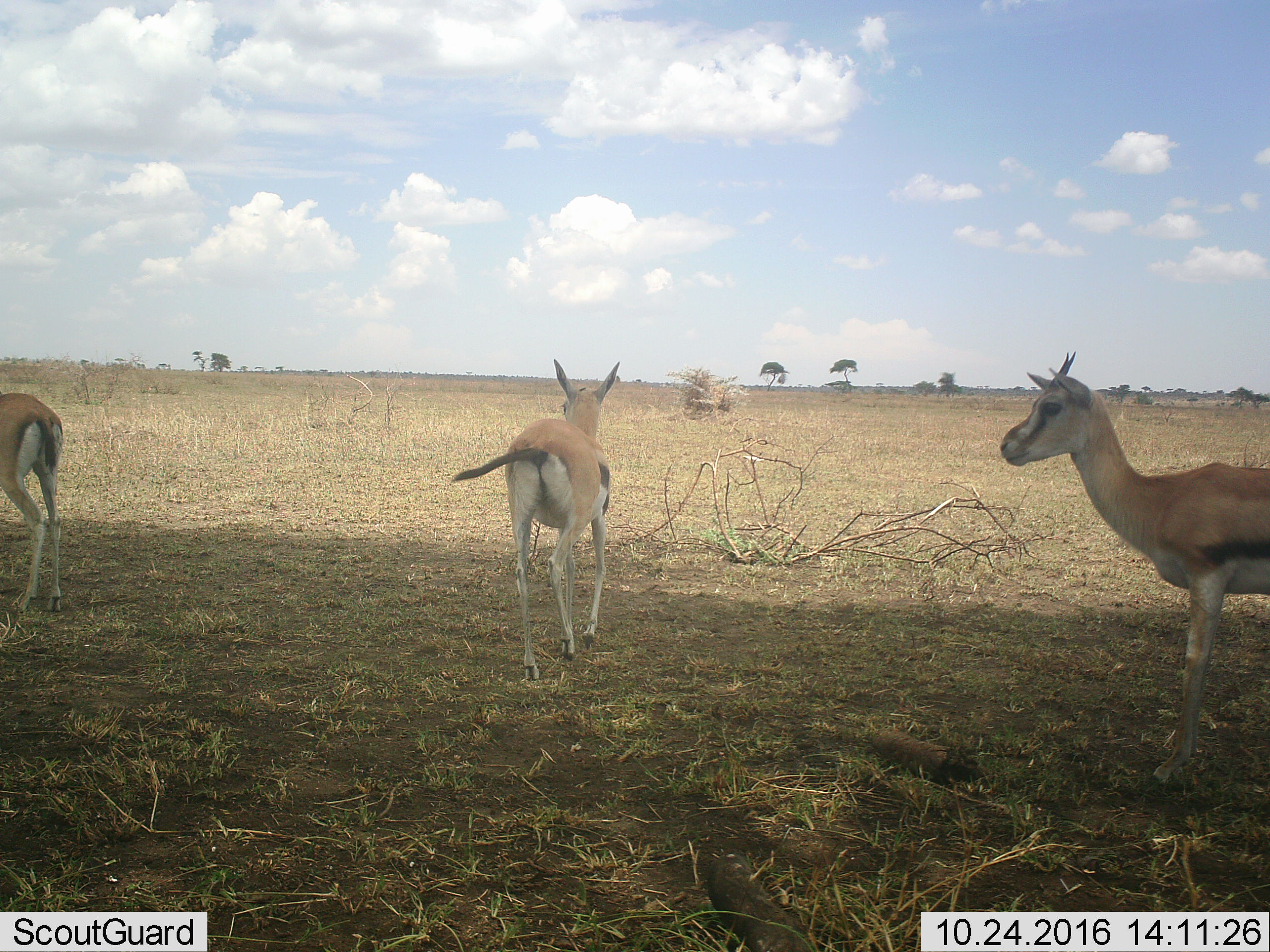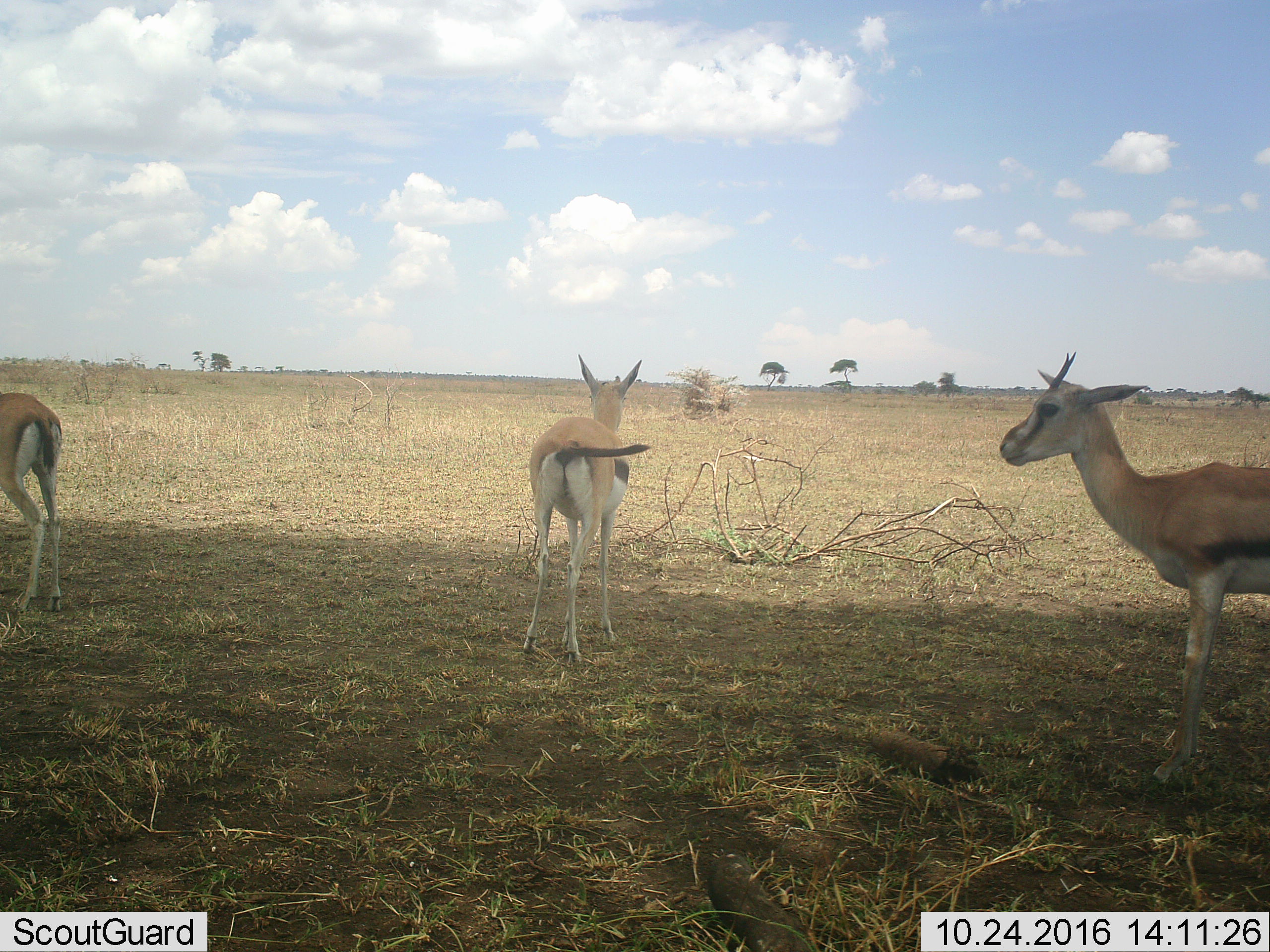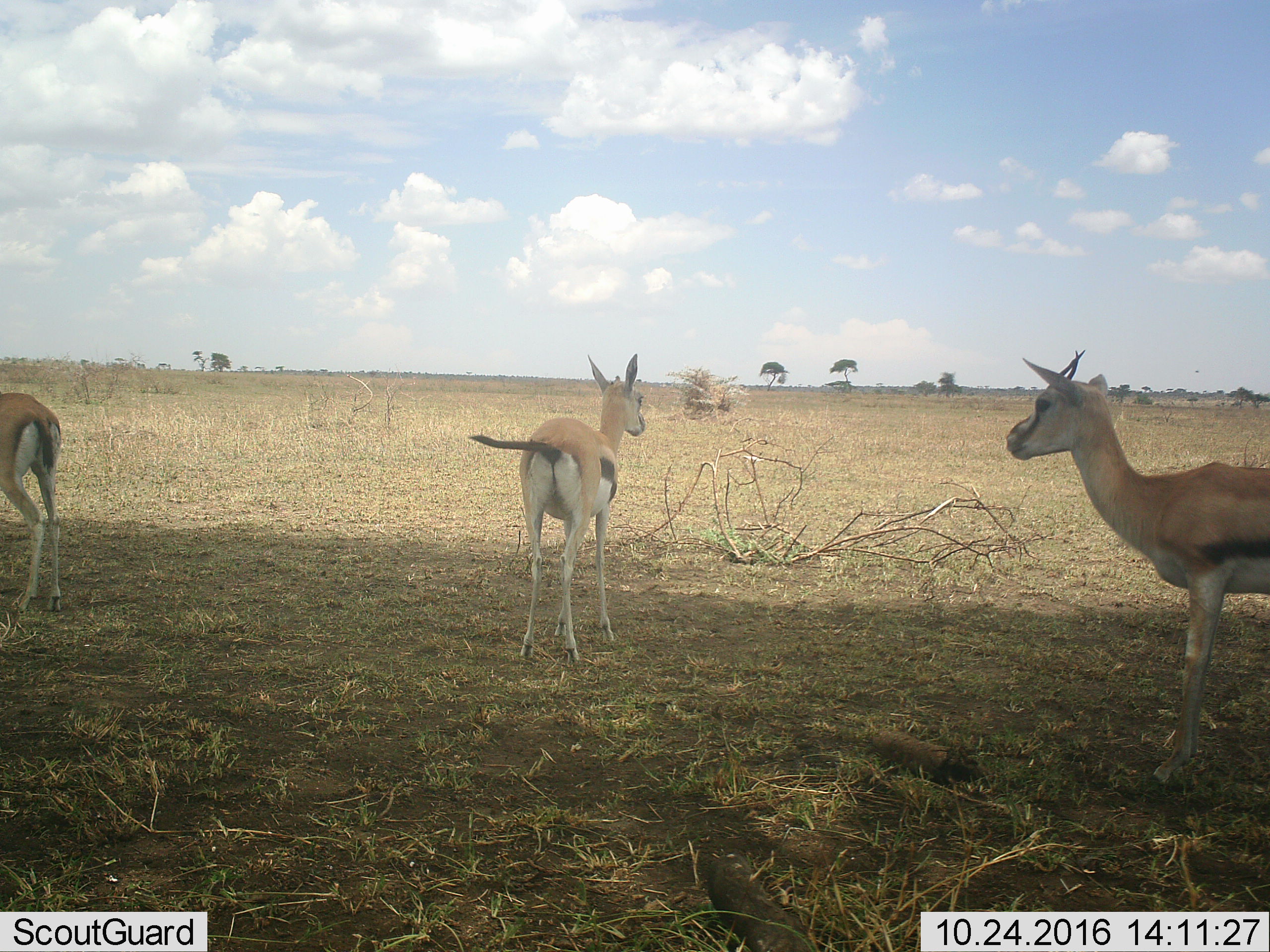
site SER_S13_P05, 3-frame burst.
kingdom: Animalia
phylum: Chordata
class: Mammalia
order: Artiodactyla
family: Bovidae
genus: Eudorcas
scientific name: Eudorcas thomsonii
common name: thomson's gazelle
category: gazellethomsons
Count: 3.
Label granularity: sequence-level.